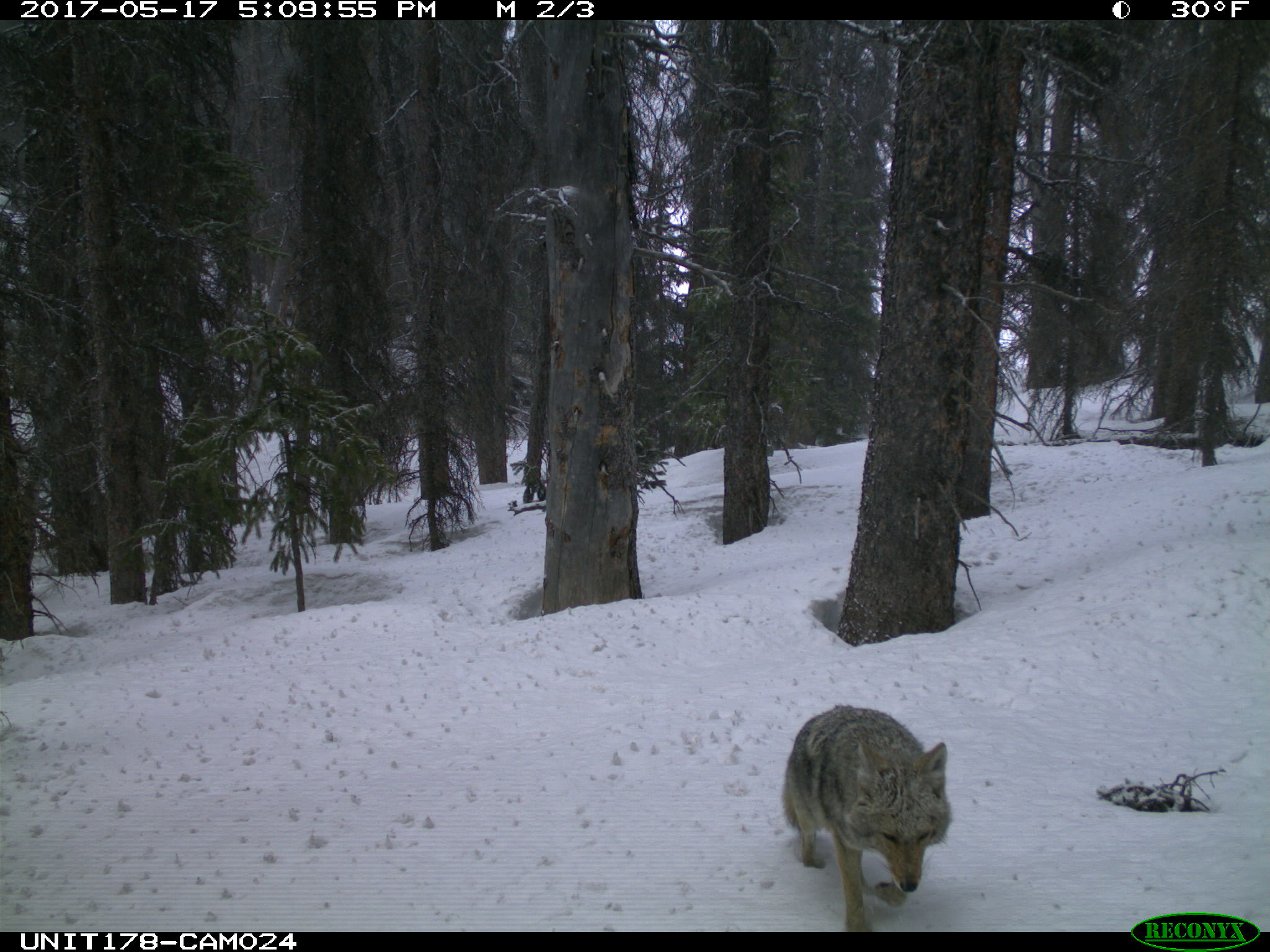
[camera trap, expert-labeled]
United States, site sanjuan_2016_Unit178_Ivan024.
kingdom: Animalia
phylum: Chordata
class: Mammalia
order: Carnivora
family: Canidae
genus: Canis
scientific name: Canis latrans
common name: coyote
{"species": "Canis latrans (coyote)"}